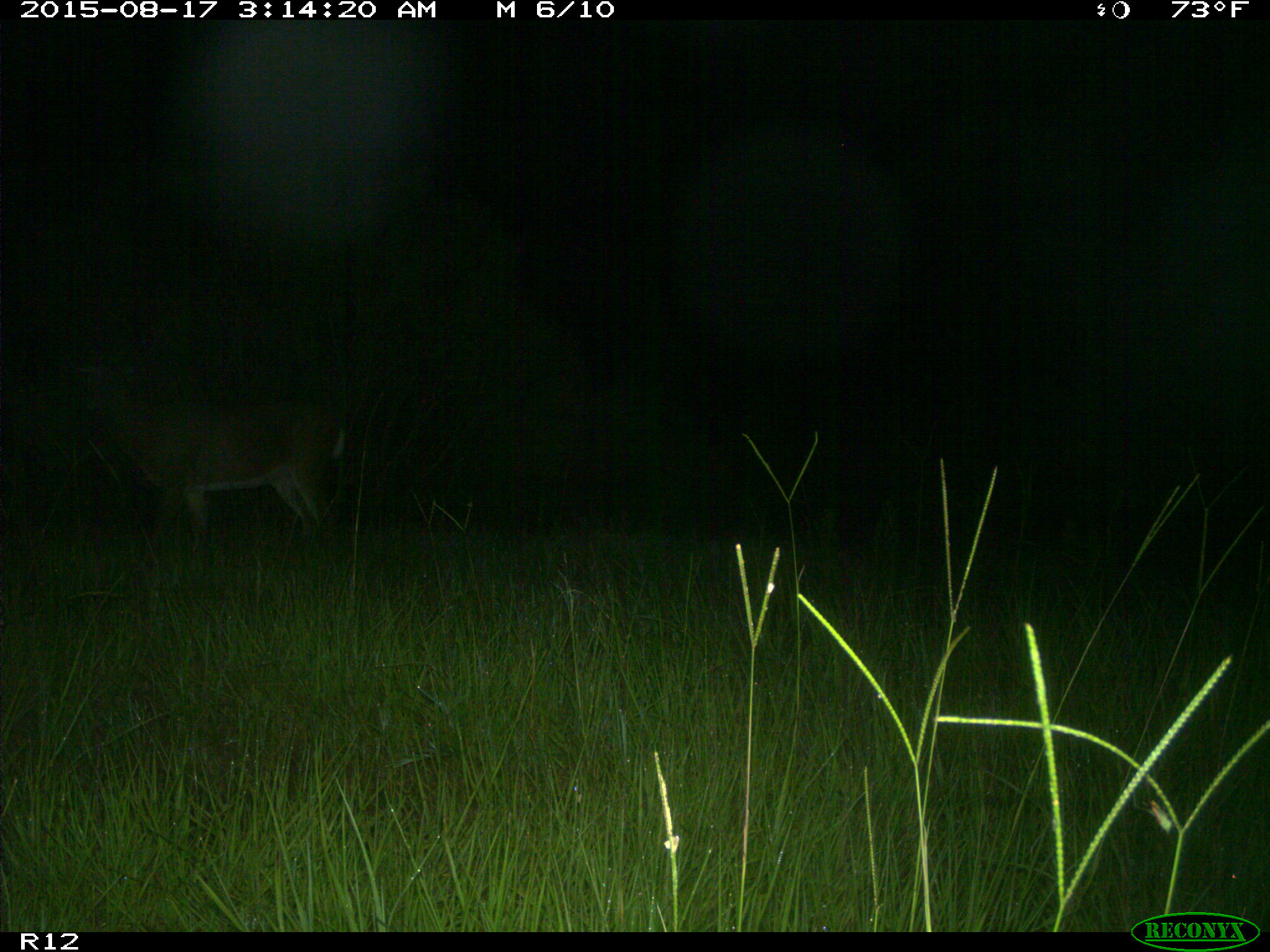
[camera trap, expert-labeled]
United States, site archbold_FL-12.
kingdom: Animalia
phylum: Chordata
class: Mammalia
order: Artiodactyla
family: Cervidae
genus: Odocoileus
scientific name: Odocoileus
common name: deer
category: unidentified deer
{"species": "unidentified deer (deer) (Odocoileus)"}